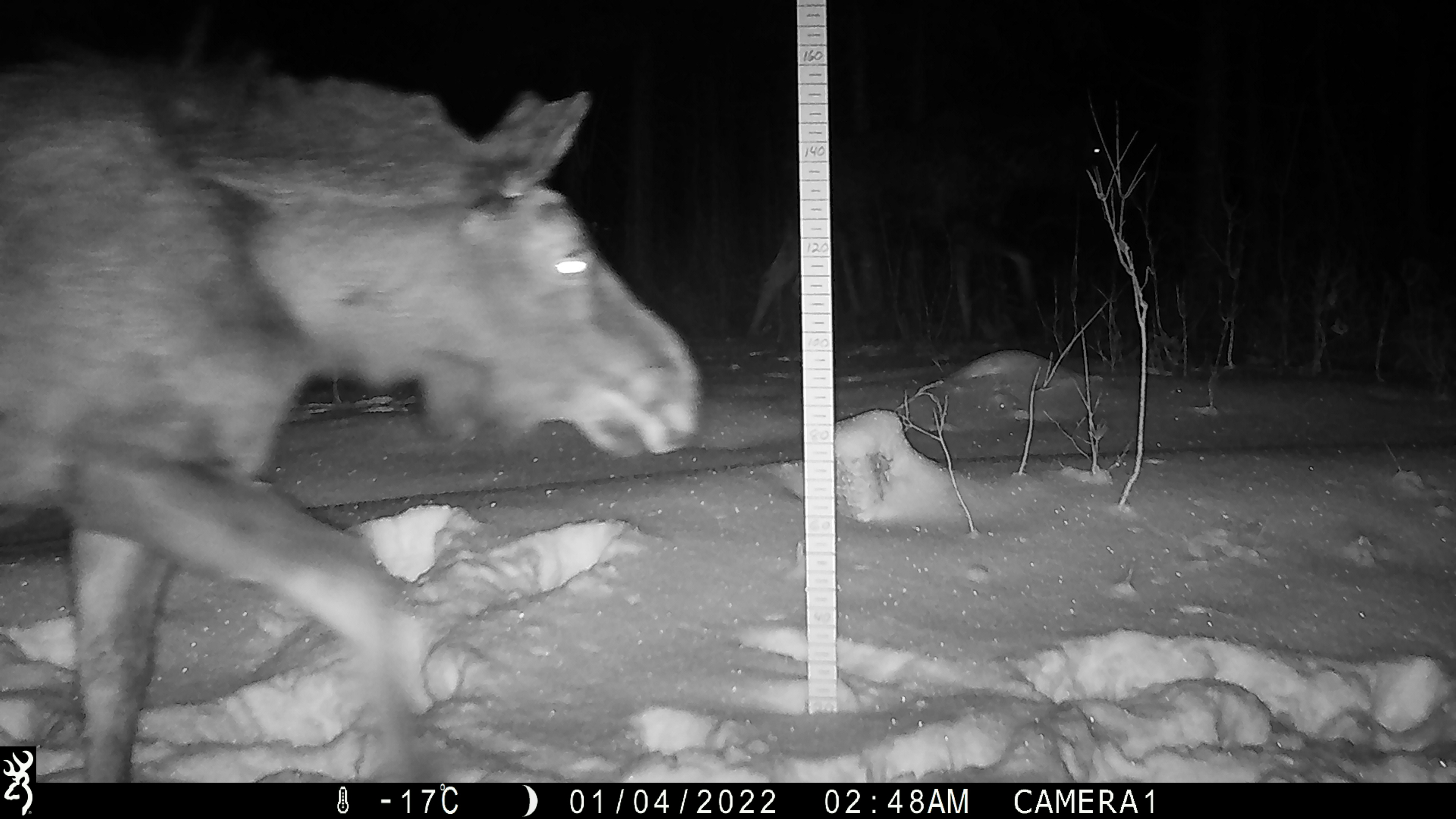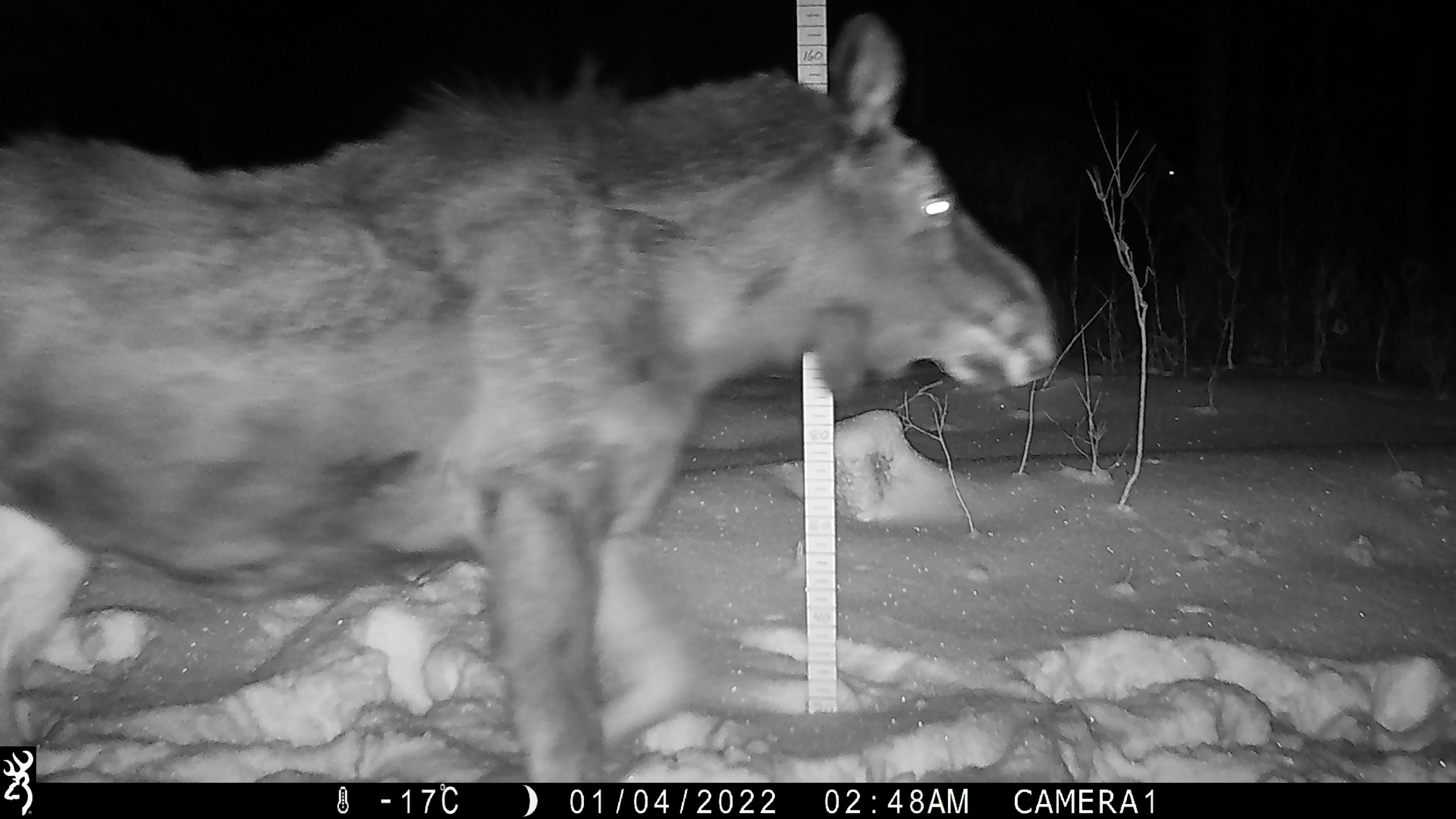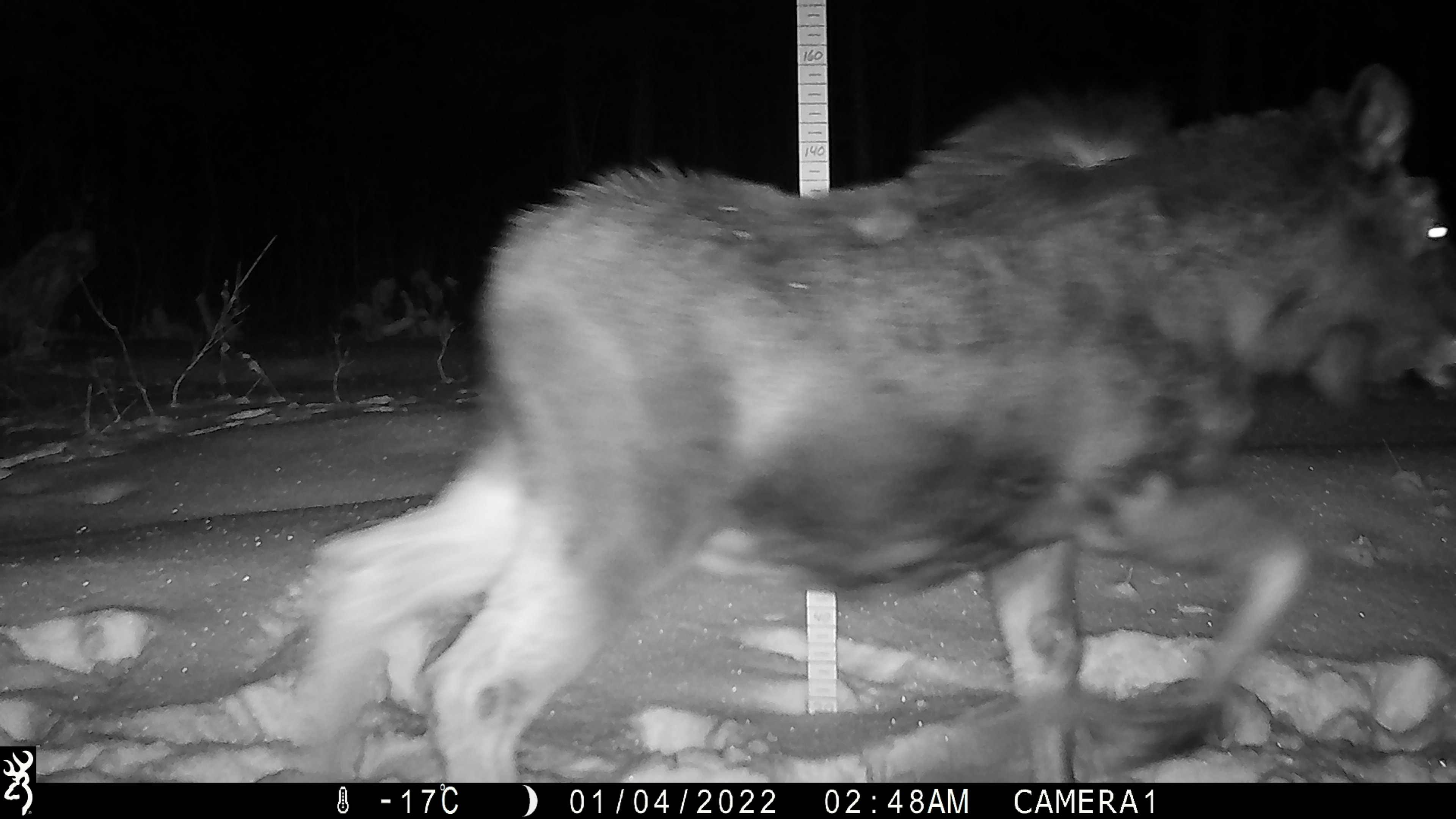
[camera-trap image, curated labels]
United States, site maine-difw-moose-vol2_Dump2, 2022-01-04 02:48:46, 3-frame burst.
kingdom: Animalia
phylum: Chordata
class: Mammalia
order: Artiodactyla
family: Cervidae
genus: Alces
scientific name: Alces alces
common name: moose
Moose (Alces alces).